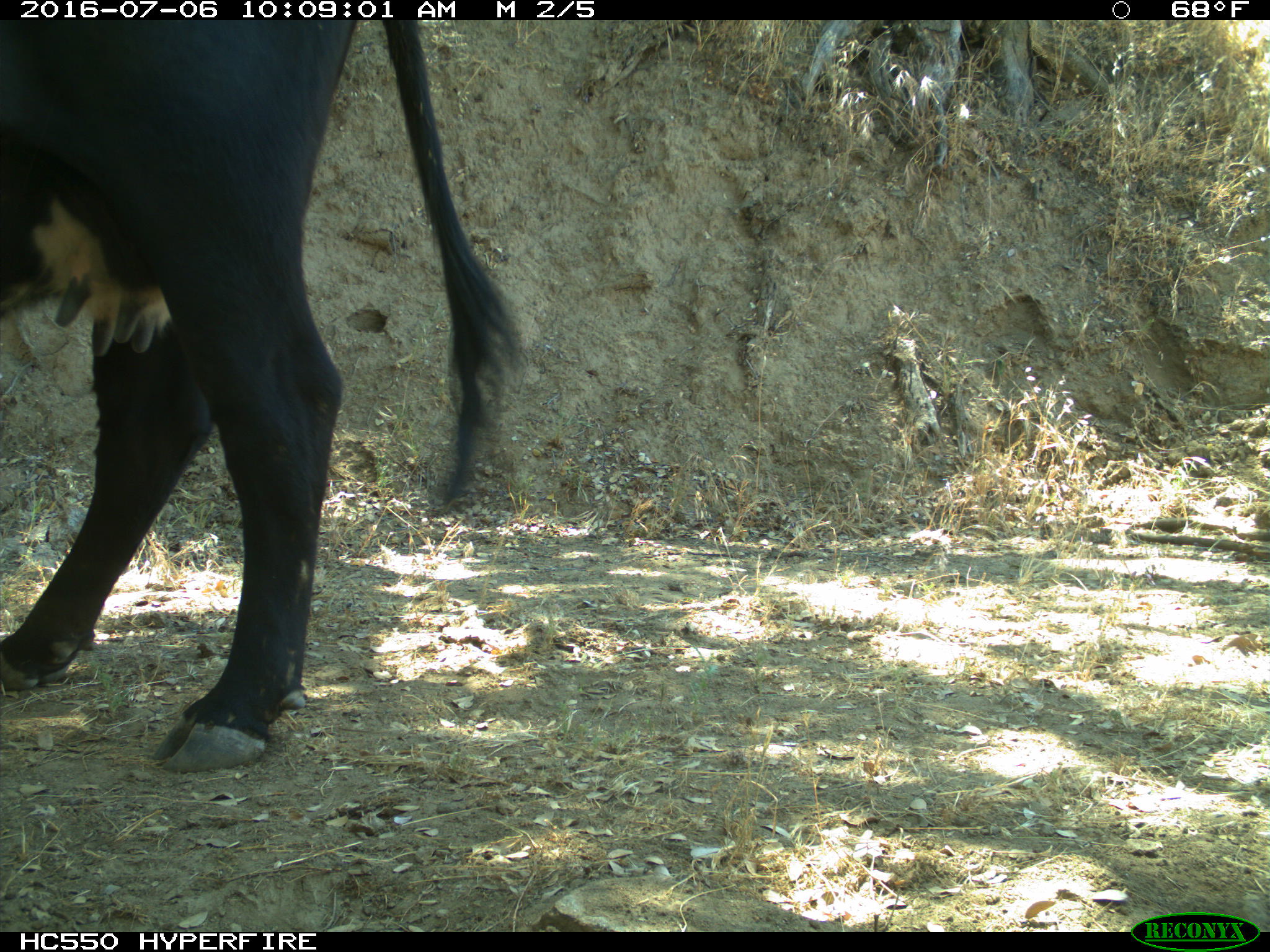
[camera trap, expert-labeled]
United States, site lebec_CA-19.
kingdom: Animalia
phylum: Chordata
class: Mammalia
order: Artiodactyla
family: Bovidae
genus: Bos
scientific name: Bos taurus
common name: domestic cow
Bos taurus (domestic cow).